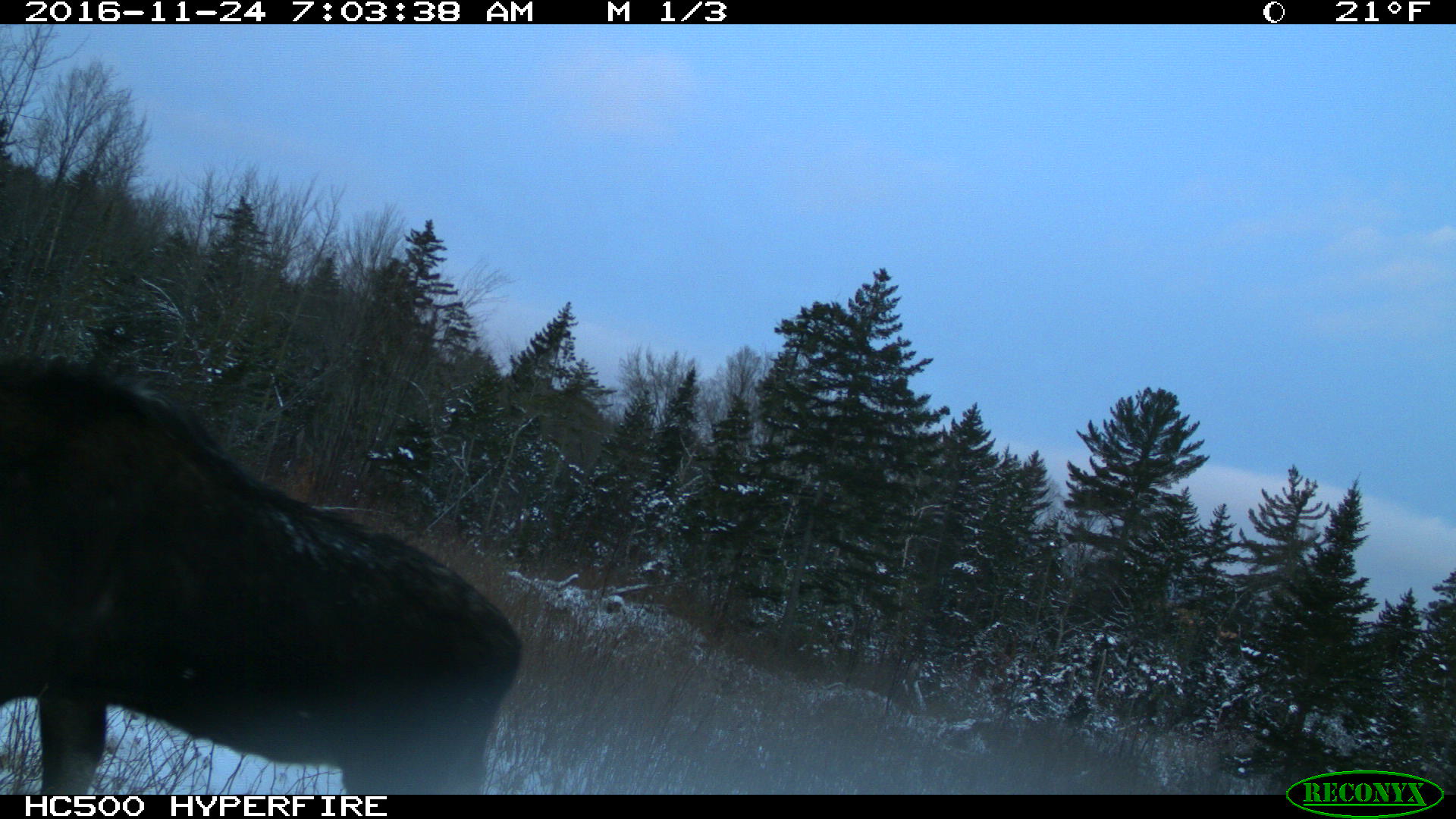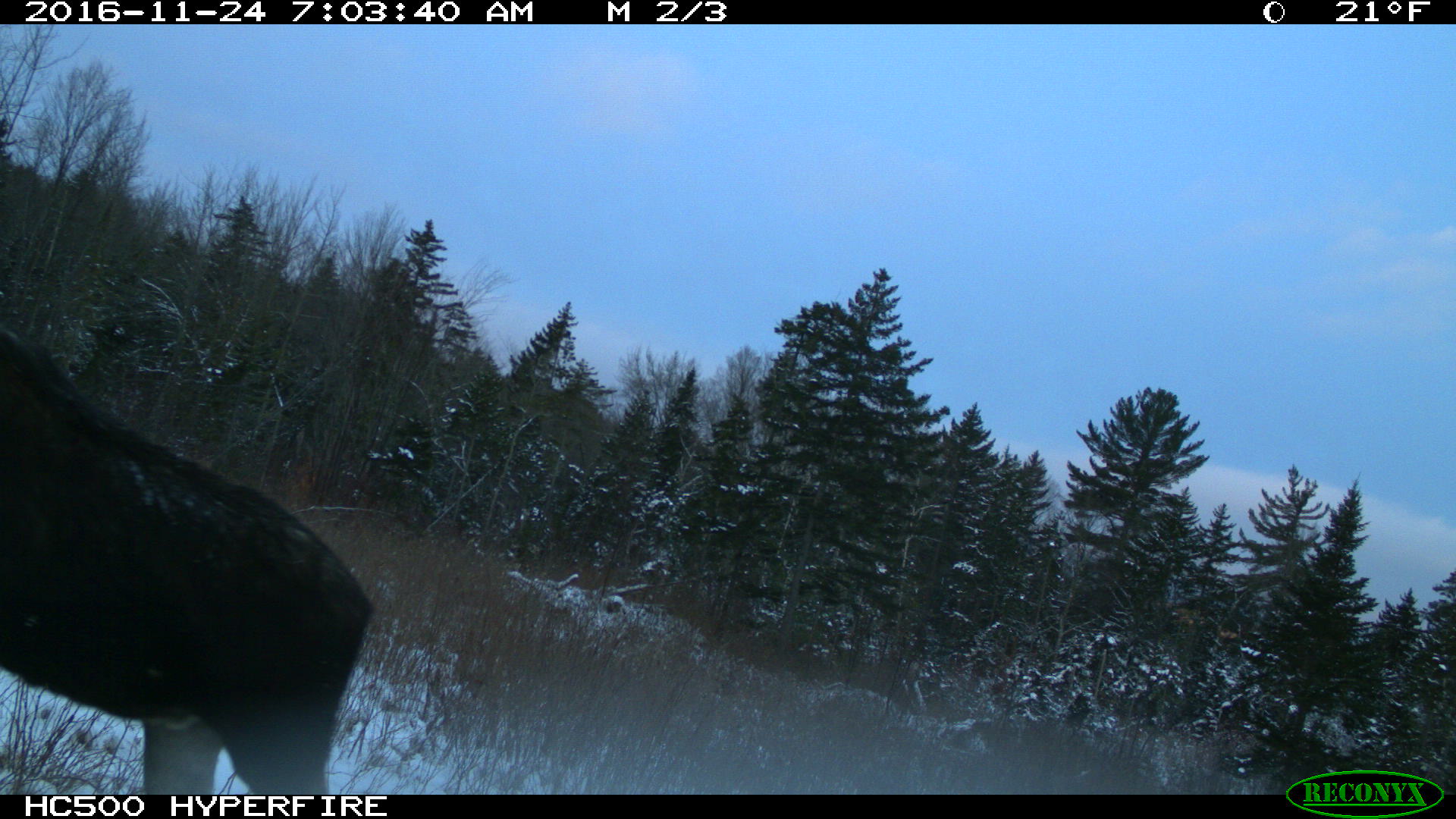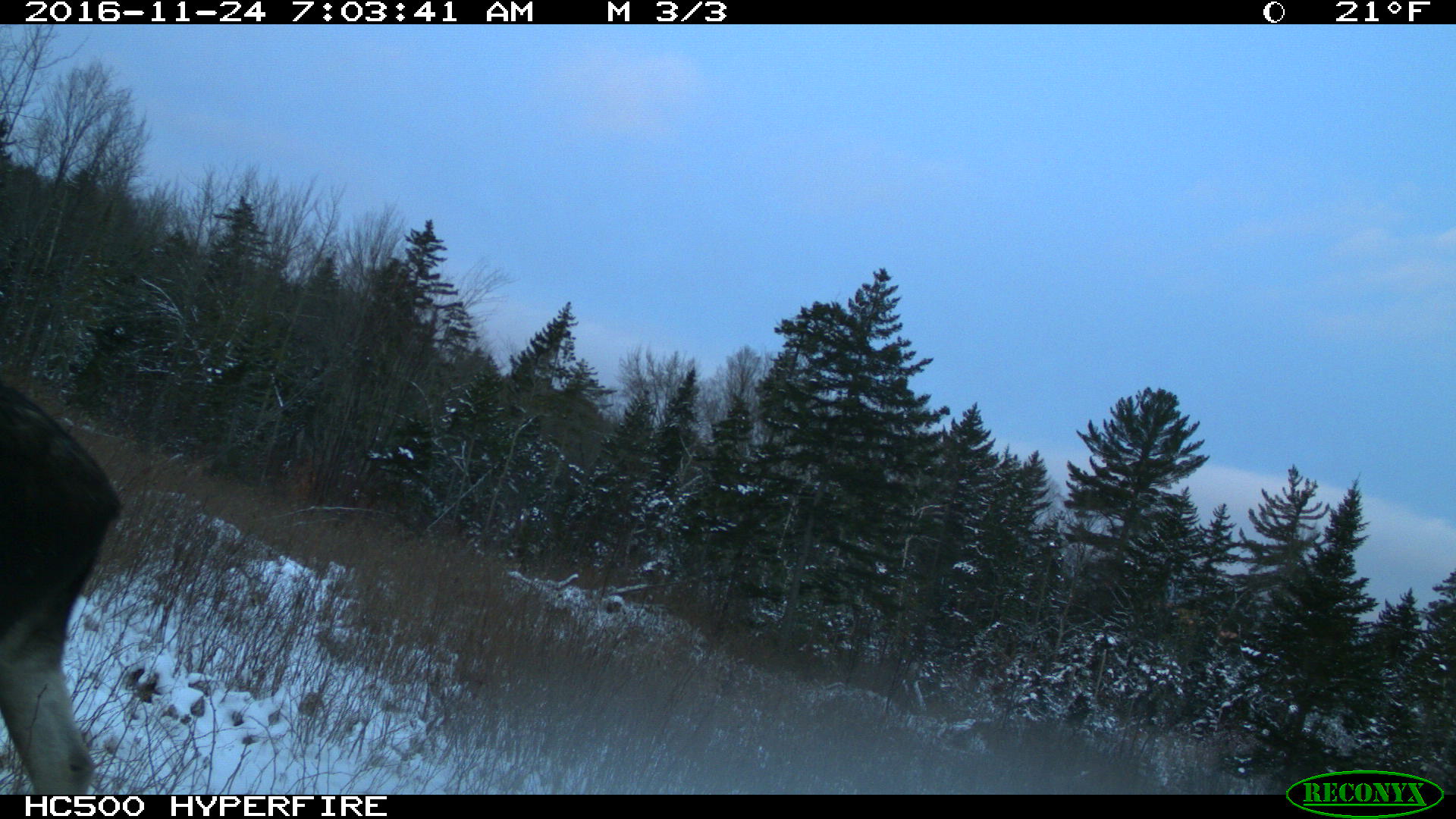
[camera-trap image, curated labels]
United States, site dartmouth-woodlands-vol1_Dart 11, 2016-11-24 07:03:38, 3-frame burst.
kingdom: Animalia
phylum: Chordata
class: Mammalia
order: Artiodactyla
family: Cervidae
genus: Alces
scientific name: Alces alces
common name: moose